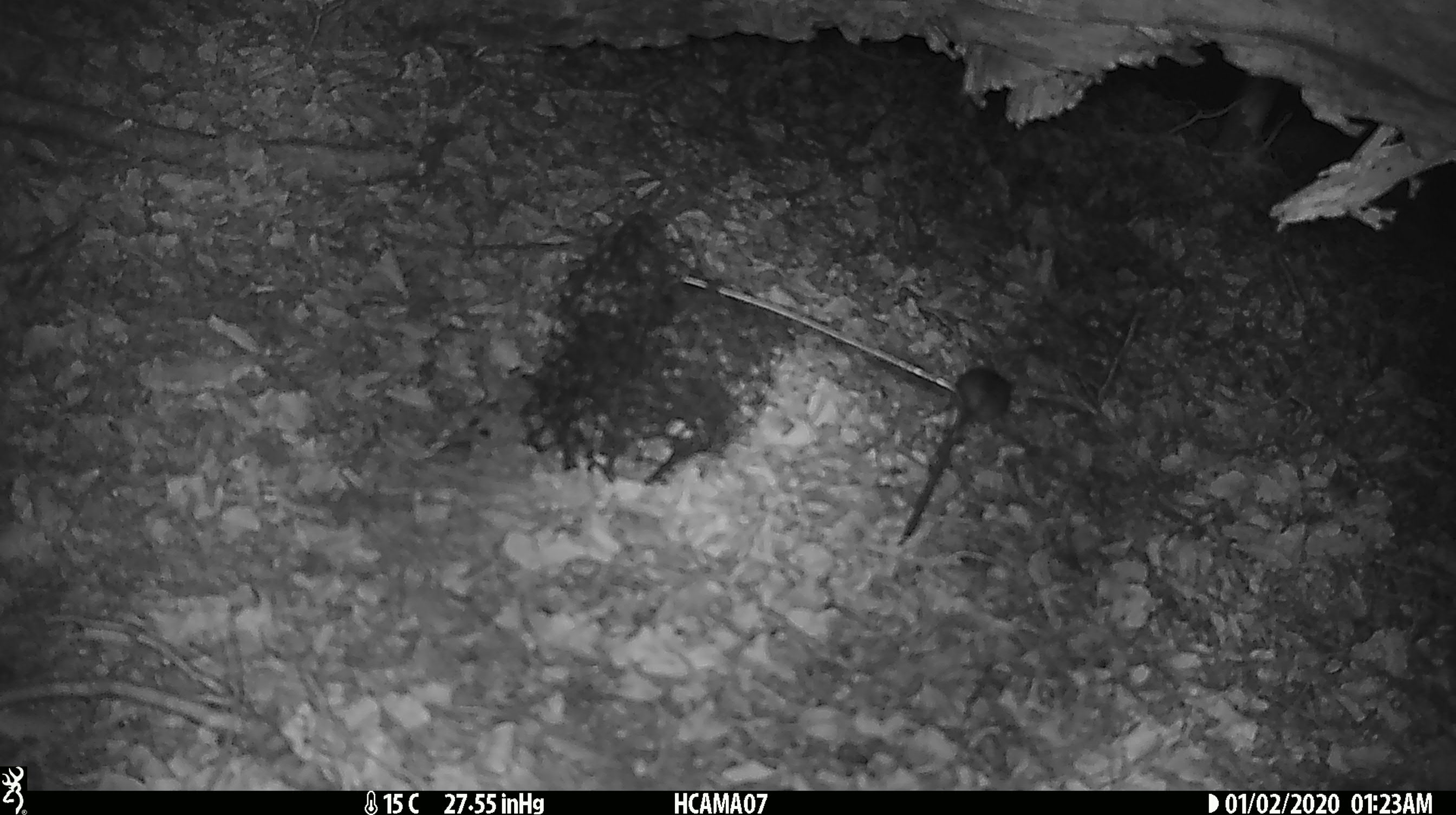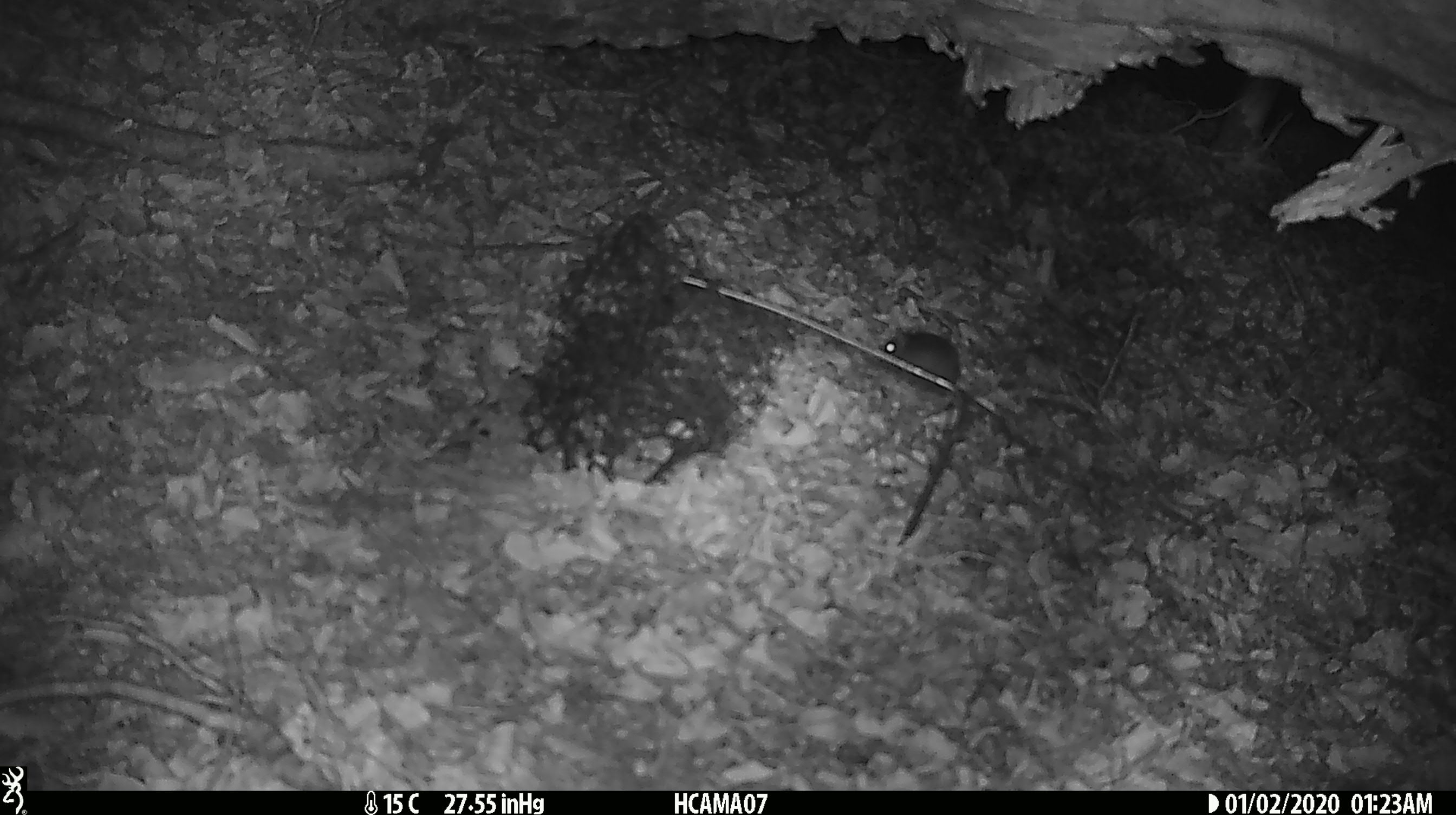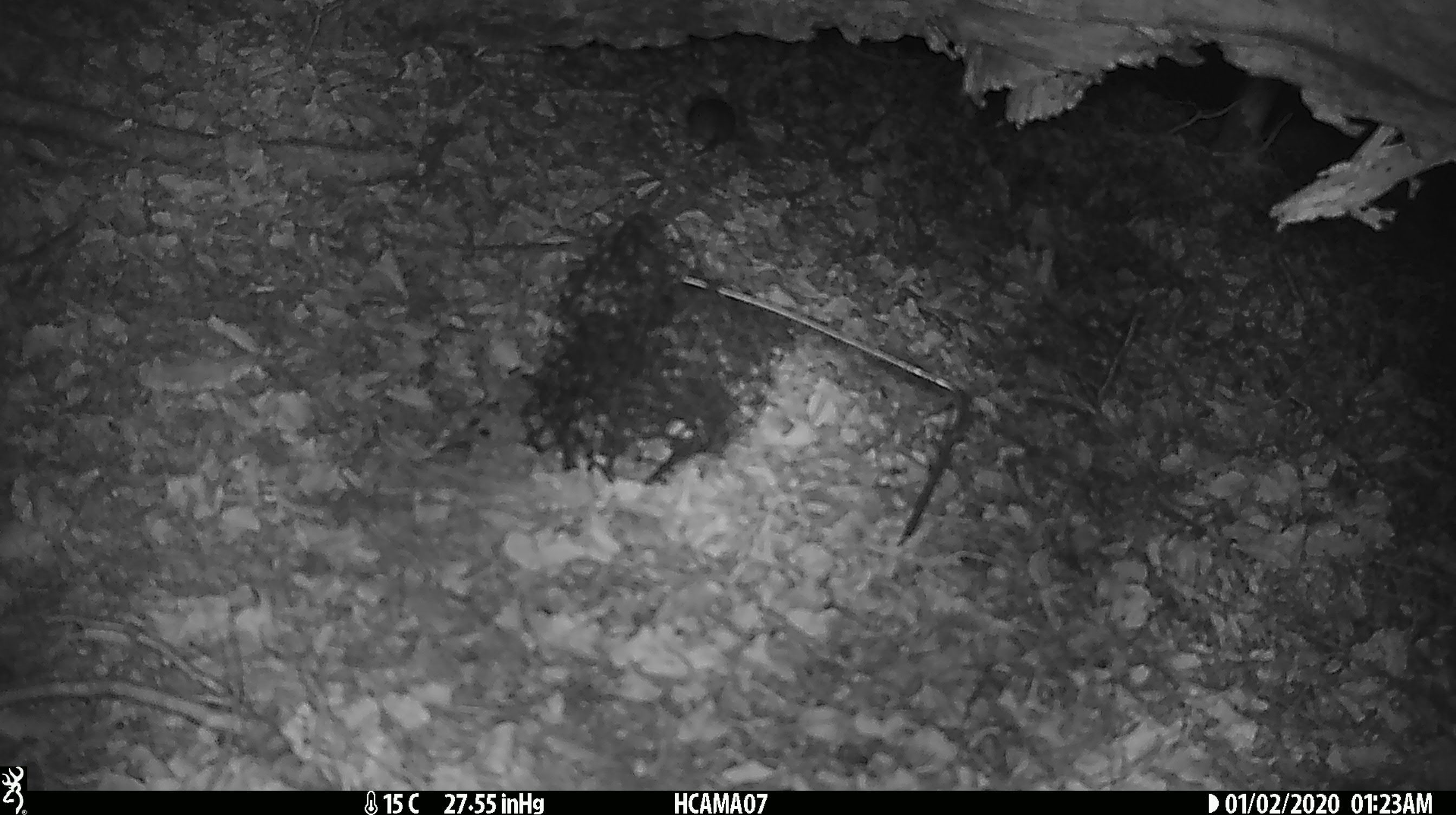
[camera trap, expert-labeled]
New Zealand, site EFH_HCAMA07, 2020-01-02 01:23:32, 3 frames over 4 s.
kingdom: Animalia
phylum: Chordata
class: Mammalia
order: Rodentia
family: Muridae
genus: Mus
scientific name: Mus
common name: mouse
Mouse (Mus).